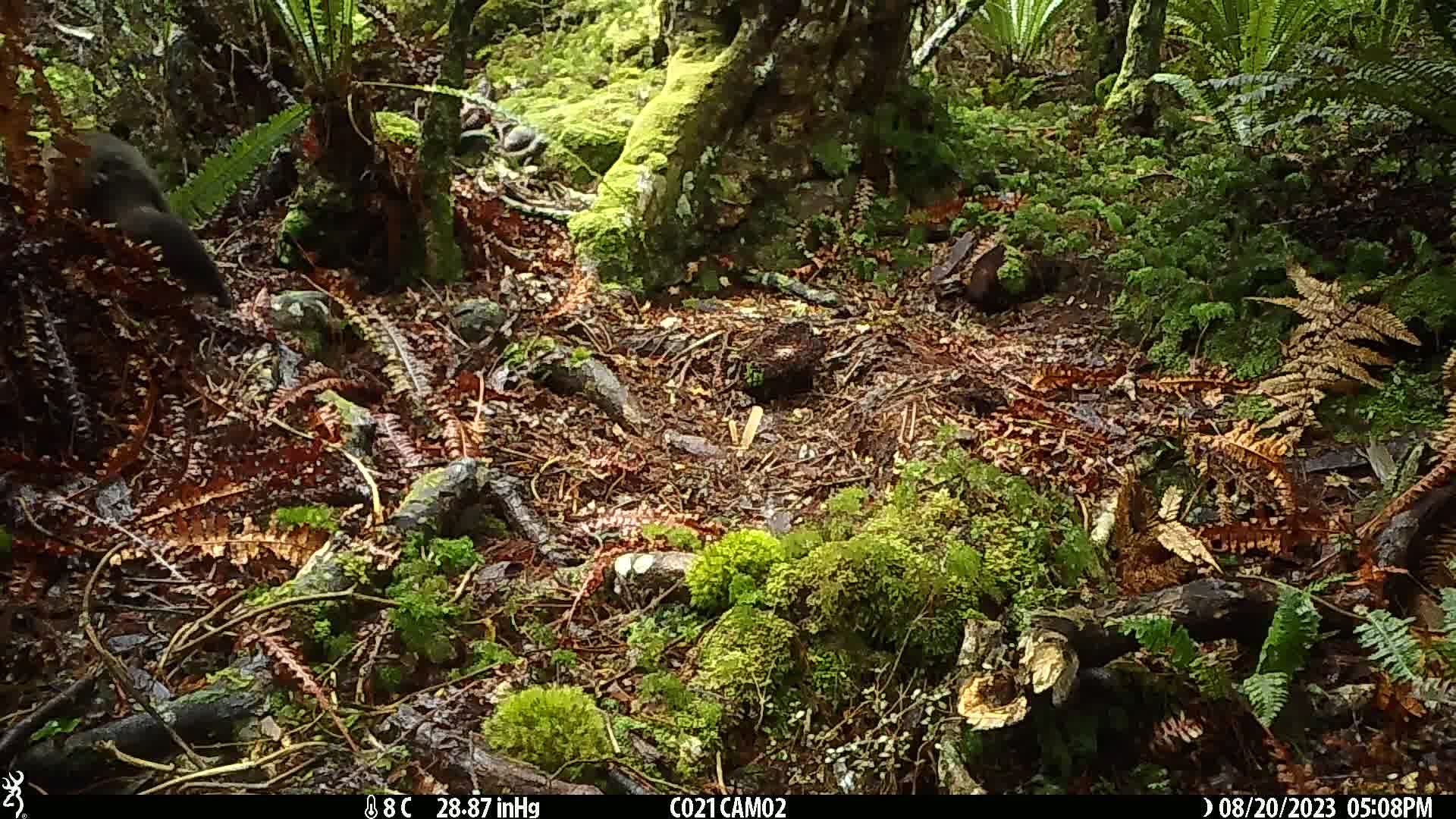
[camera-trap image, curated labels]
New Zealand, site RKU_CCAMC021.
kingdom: Animalia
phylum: Chordata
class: Mammalia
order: Diprotodontia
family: Phalangeridae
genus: Trichosurus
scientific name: Trichosurus vulpecula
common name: common brushtail possum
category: possum